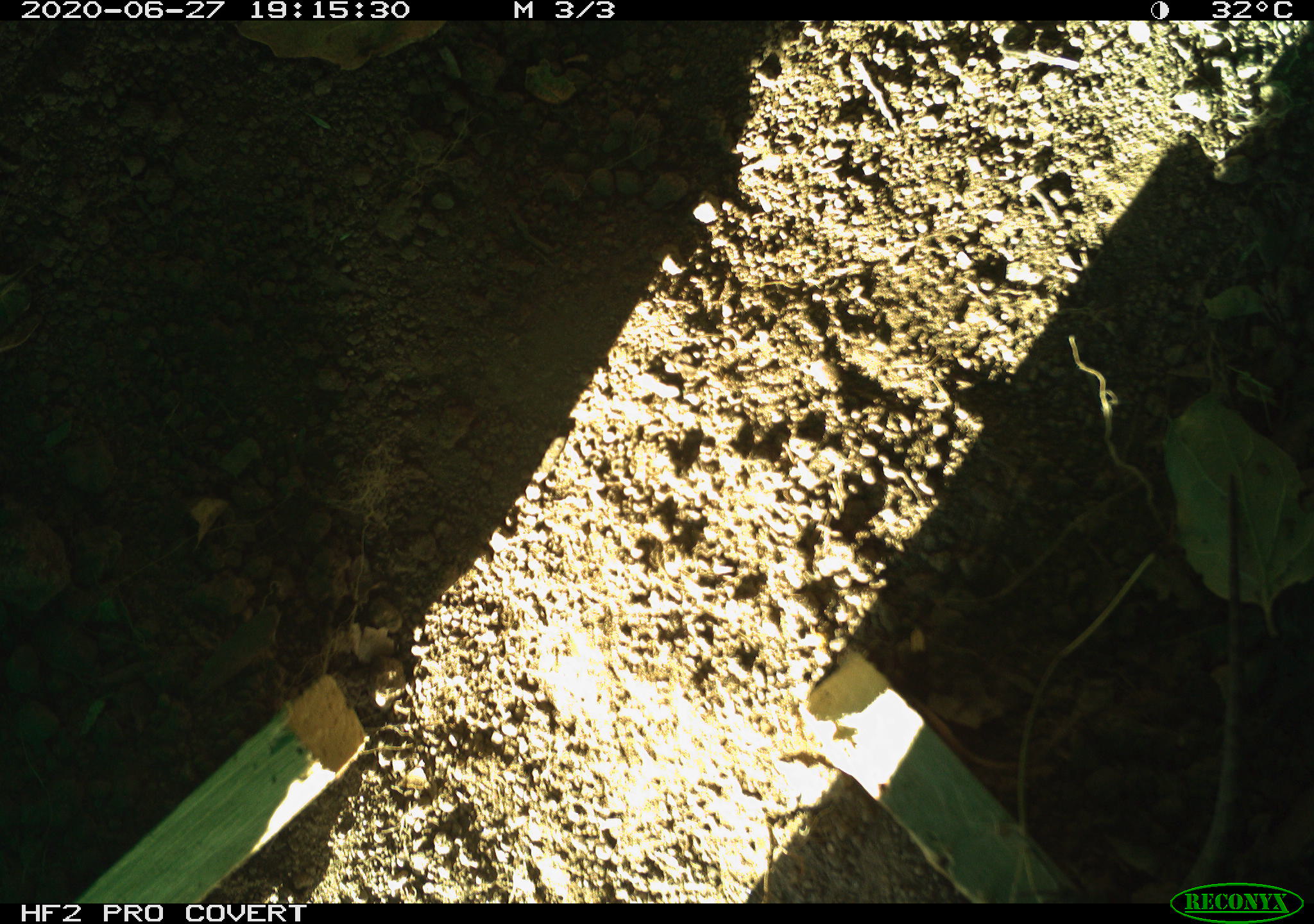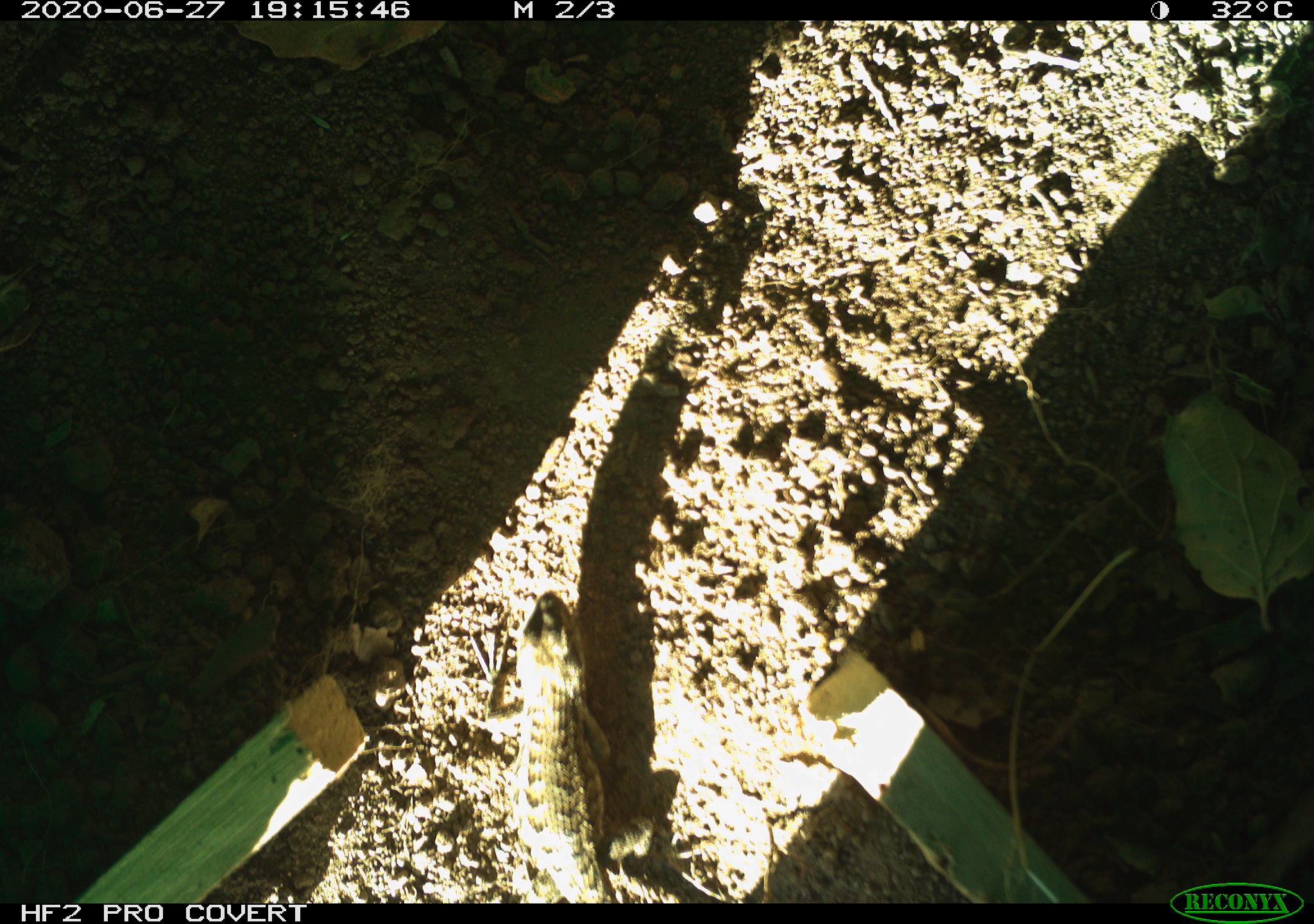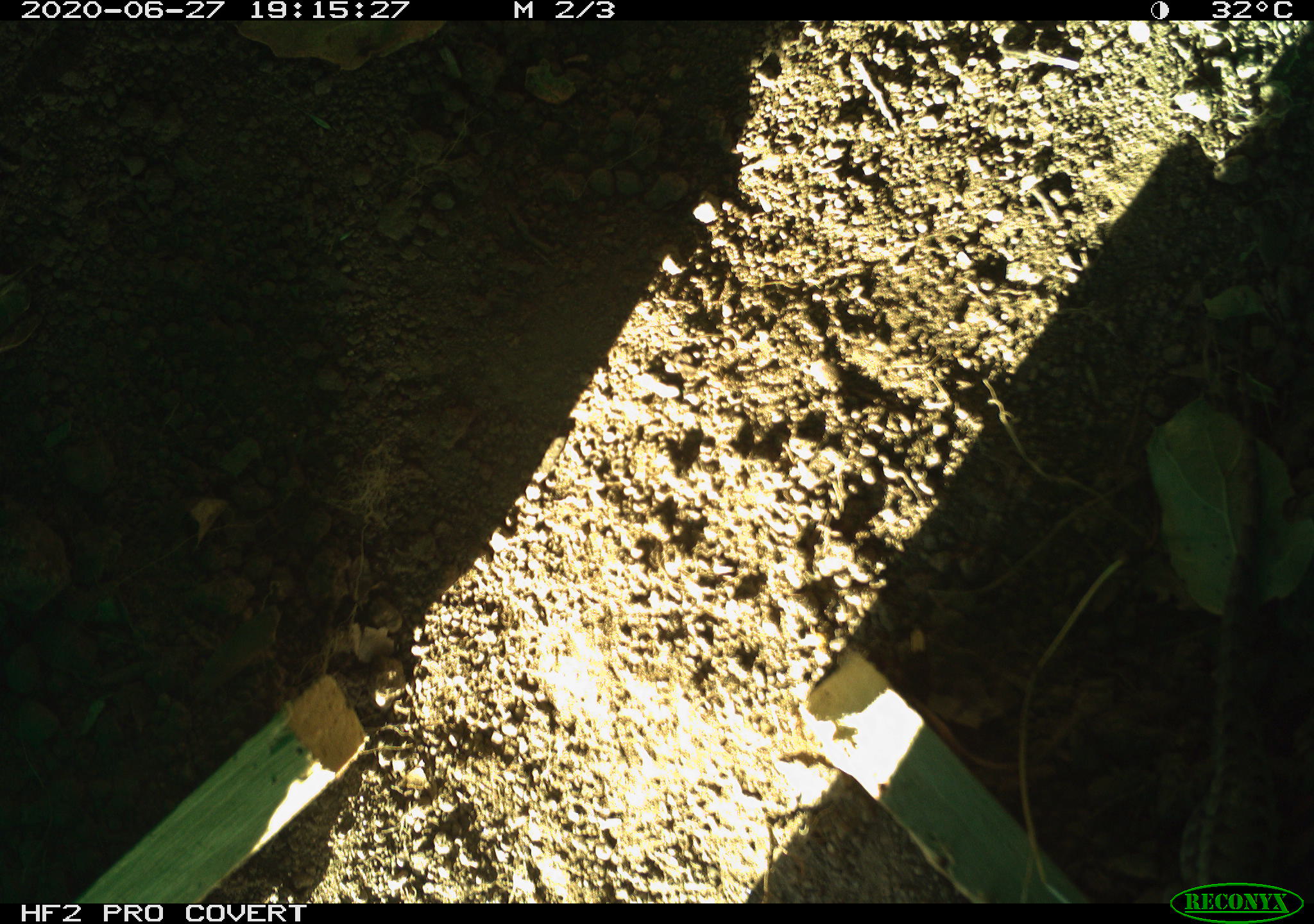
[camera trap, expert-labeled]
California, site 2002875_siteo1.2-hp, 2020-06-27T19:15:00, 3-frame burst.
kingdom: Animalia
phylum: Chordata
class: Reptilia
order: Squamata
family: Phrynosomatidae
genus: Sceloporus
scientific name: Sceloporus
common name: spiny lizards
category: sceloporus species